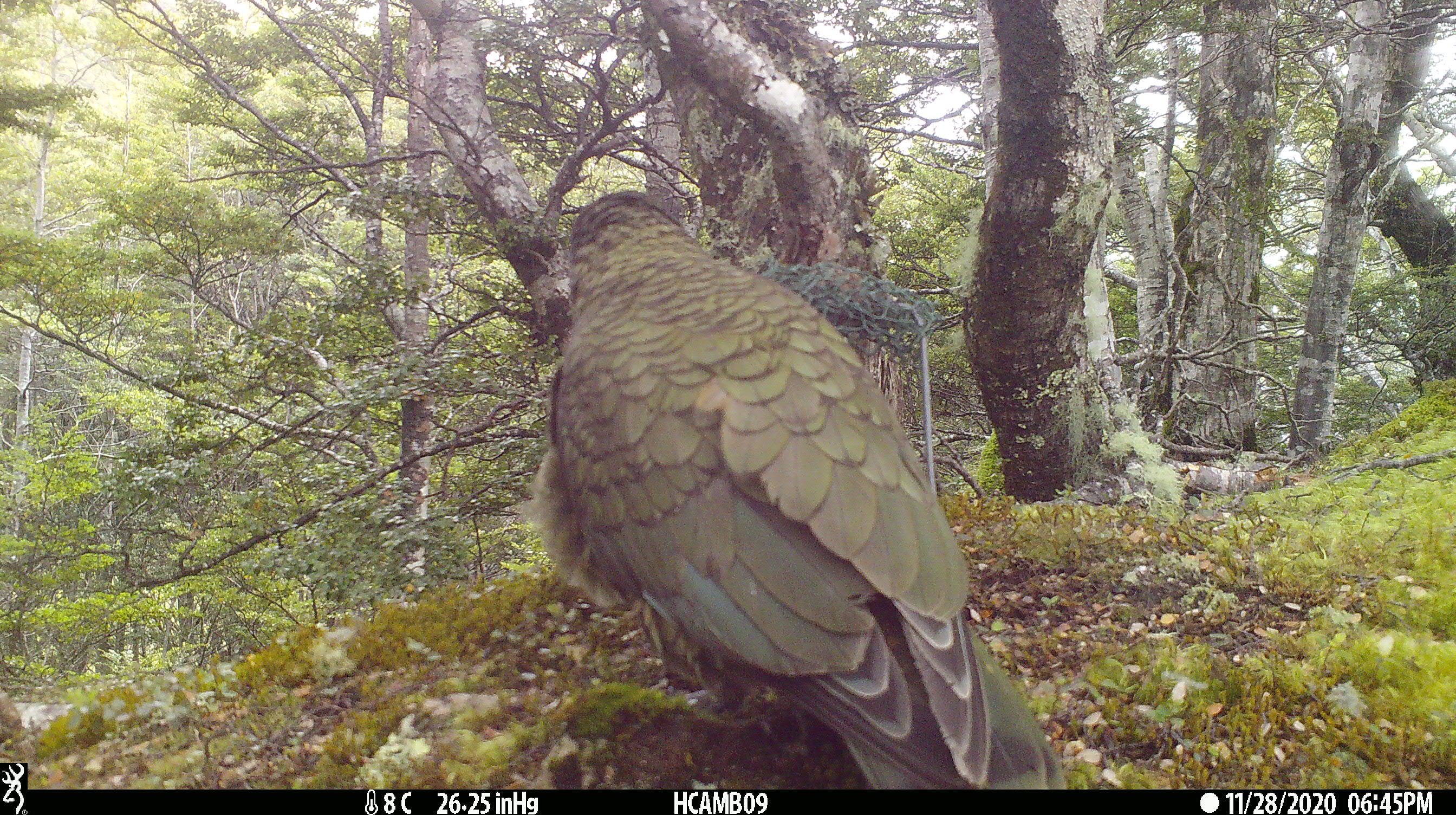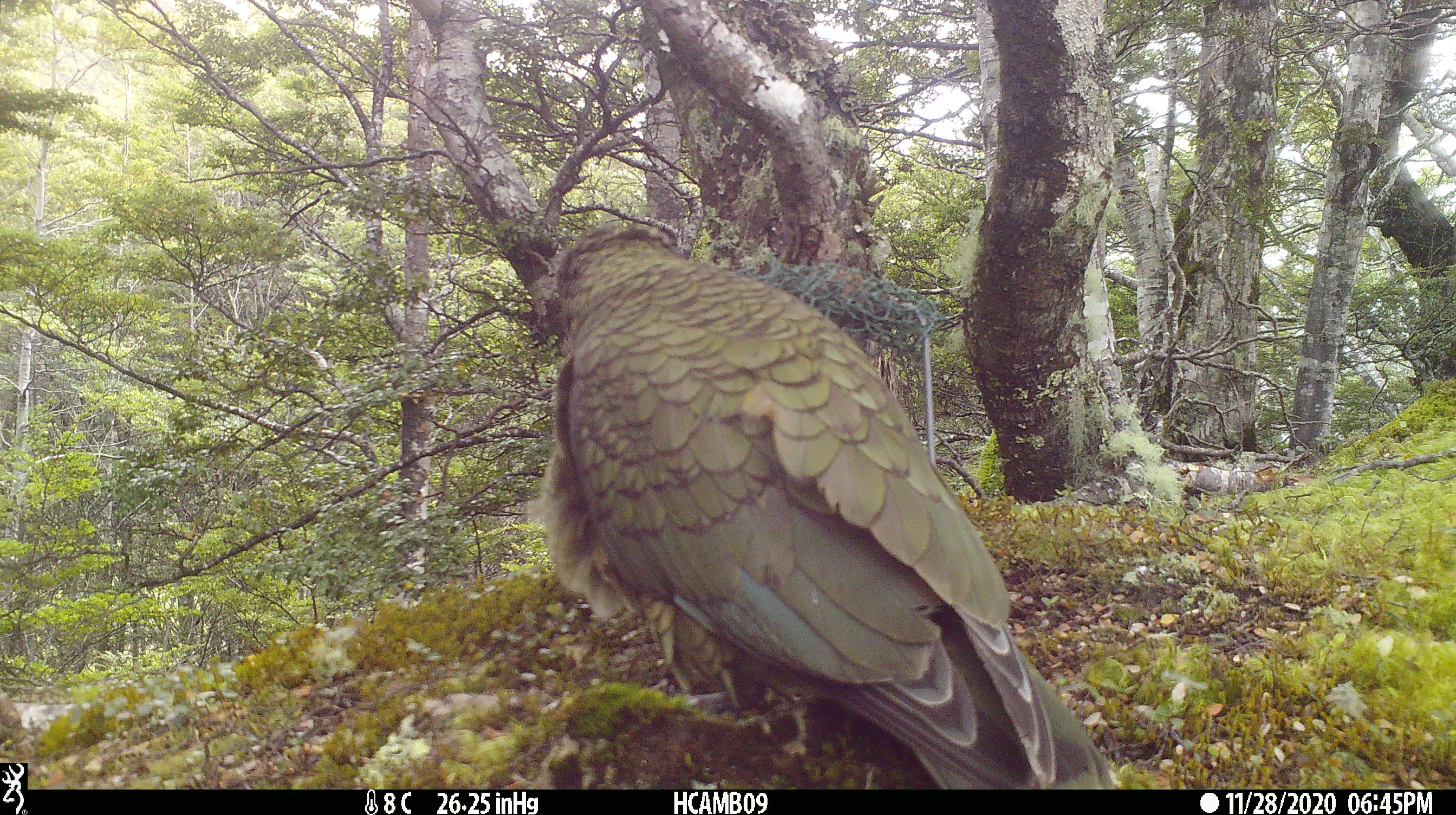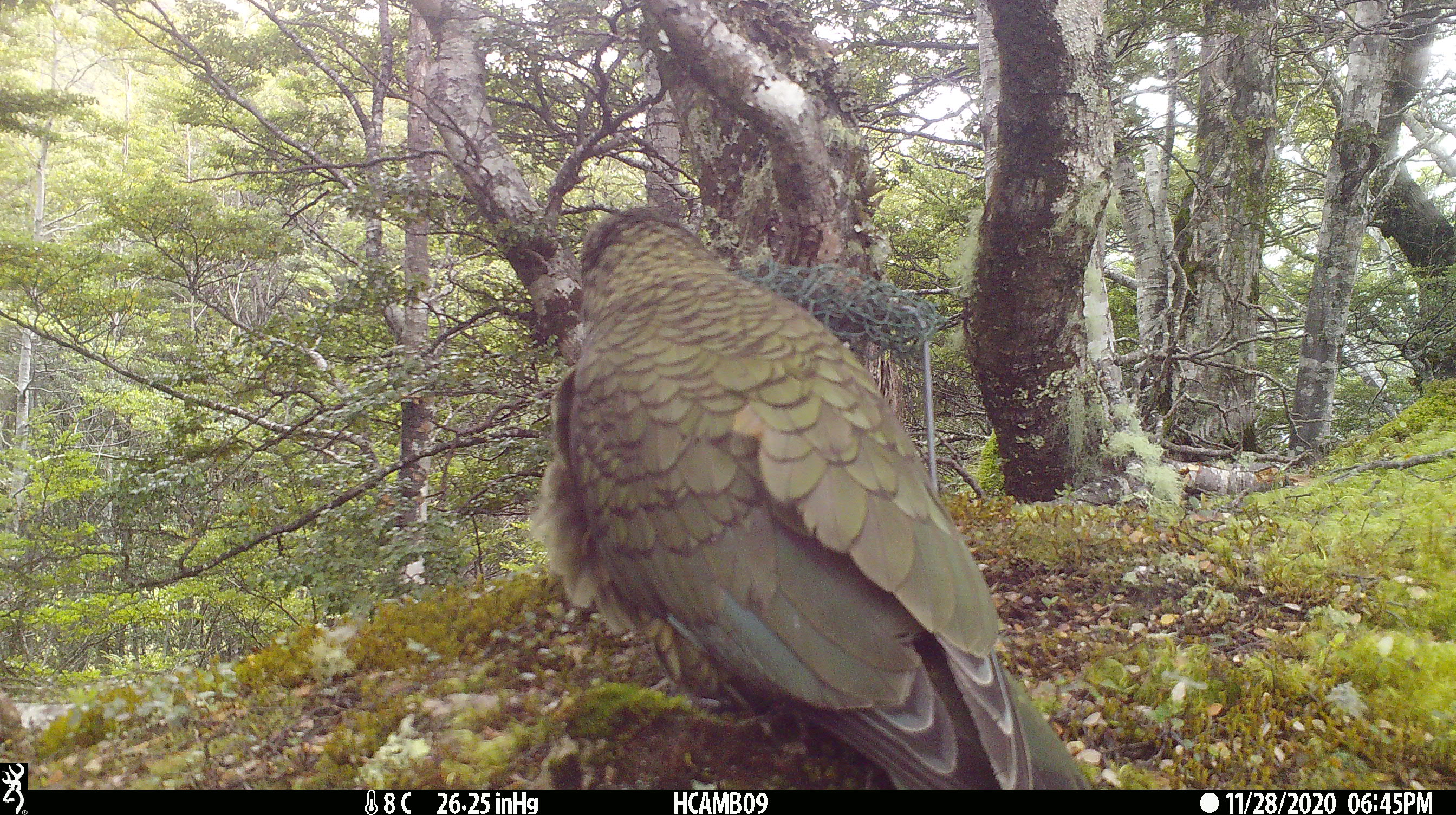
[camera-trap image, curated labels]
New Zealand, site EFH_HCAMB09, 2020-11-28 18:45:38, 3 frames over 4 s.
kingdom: Animalia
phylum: Chordata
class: Aves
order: Psittaciformes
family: Strigopidae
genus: Nestor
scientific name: Nestor notabilis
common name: kea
Kea (Nestor notabilis).